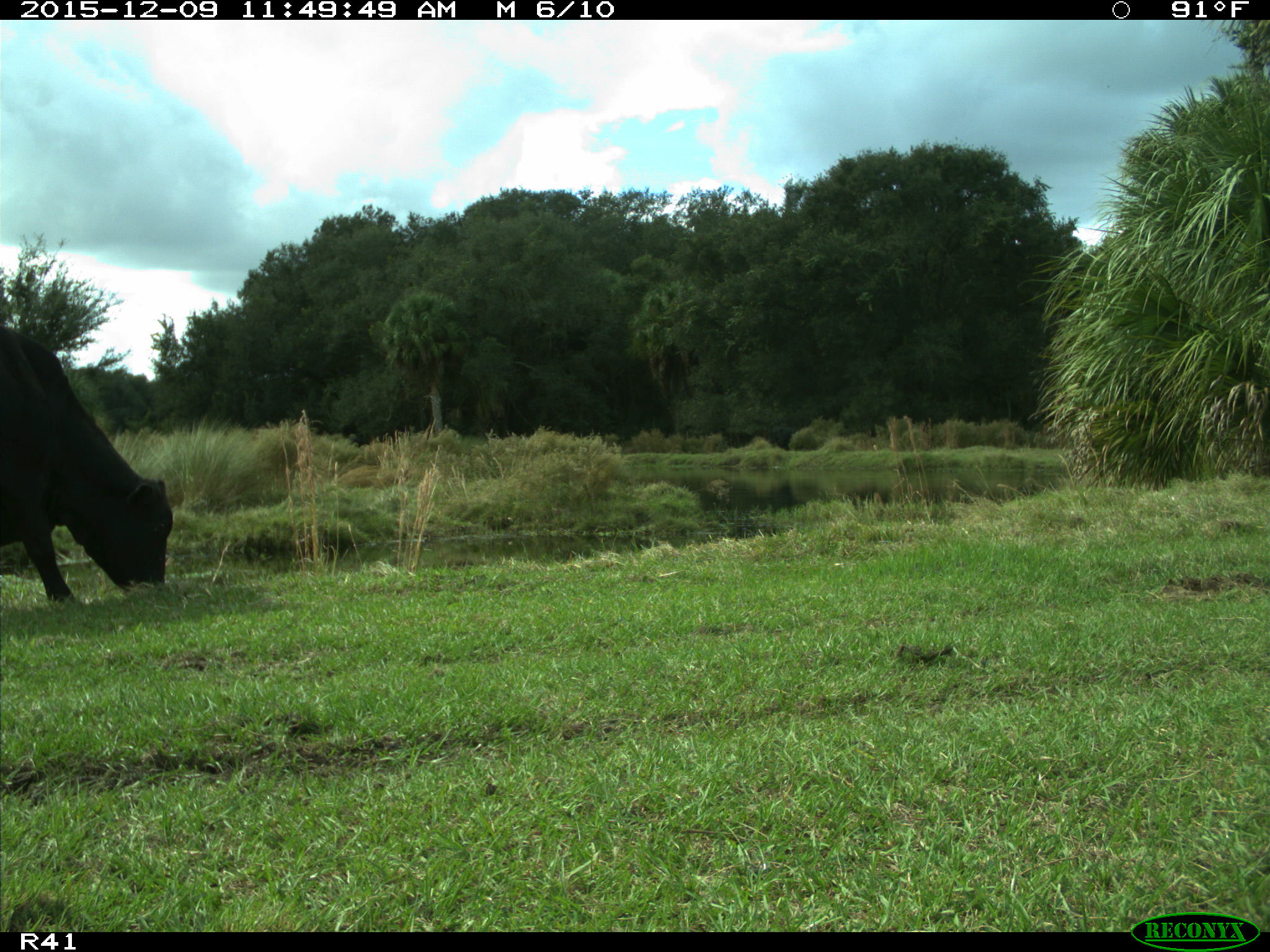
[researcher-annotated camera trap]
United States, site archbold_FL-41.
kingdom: Animalia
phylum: Chordata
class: Mammalia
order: Artiodactyla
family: Bovidae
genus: Bos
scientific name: Bos taurus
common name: domestic cow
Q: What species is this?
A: Bos taurus (domestic cow).